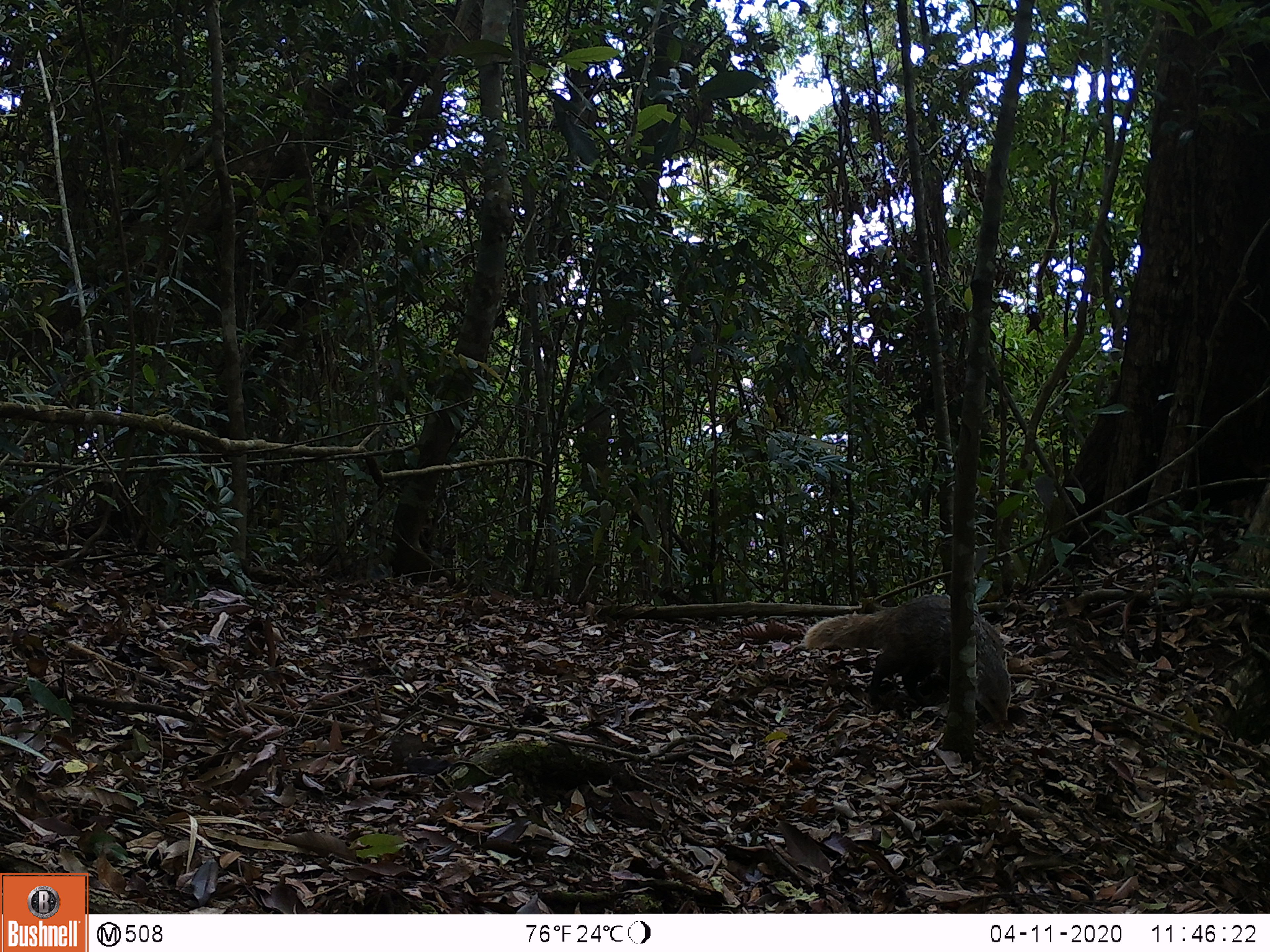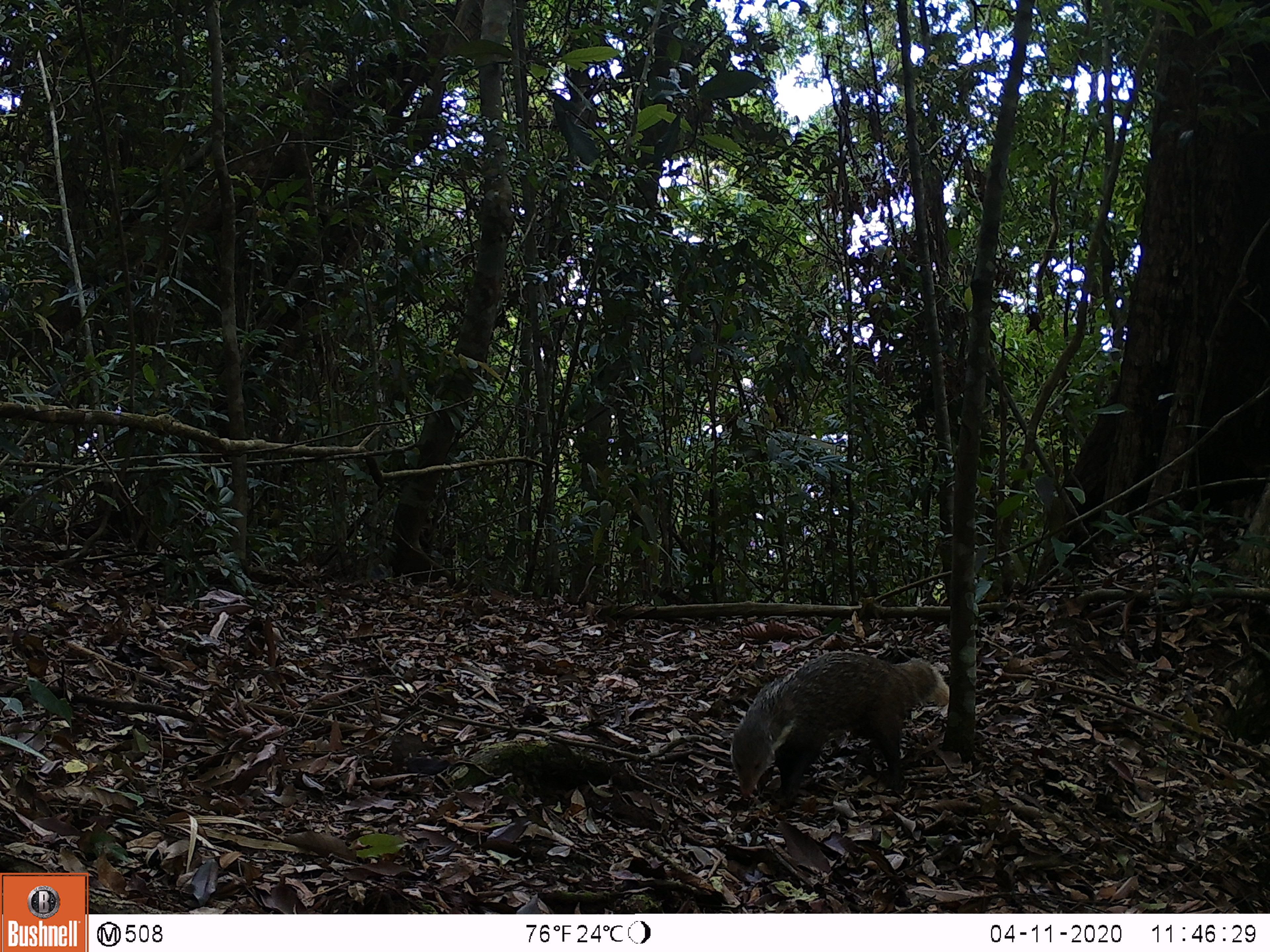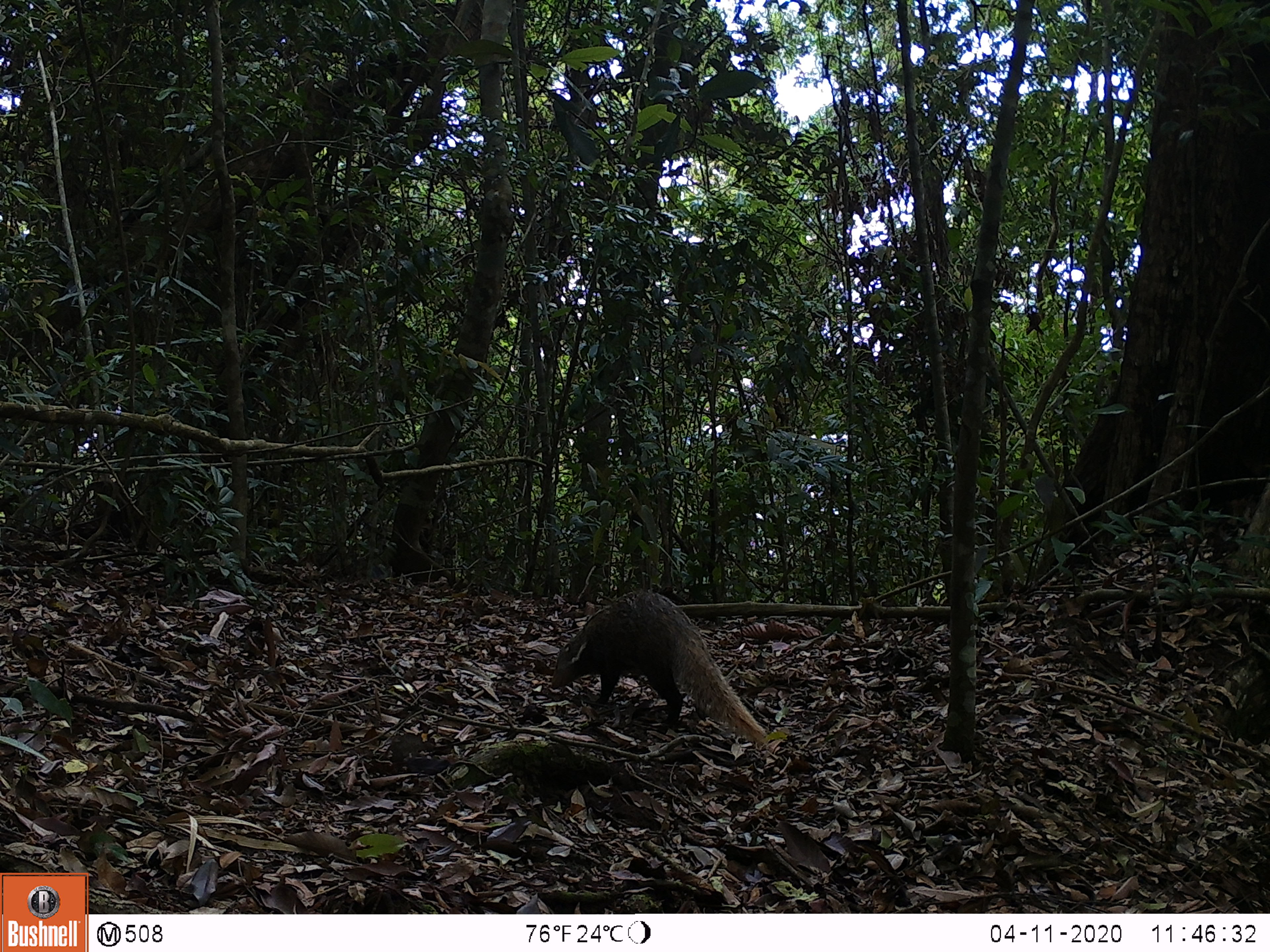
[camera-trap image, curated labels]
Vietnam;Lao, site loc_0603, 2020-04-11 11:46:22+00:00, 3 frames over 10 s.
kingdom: Animalia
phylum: Chordata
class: Mammalia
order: Carnivora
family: Herpestidae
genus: Urva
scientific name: Urva urva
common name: crab-eating mongoose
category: crab eating mongoose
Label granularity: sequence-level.